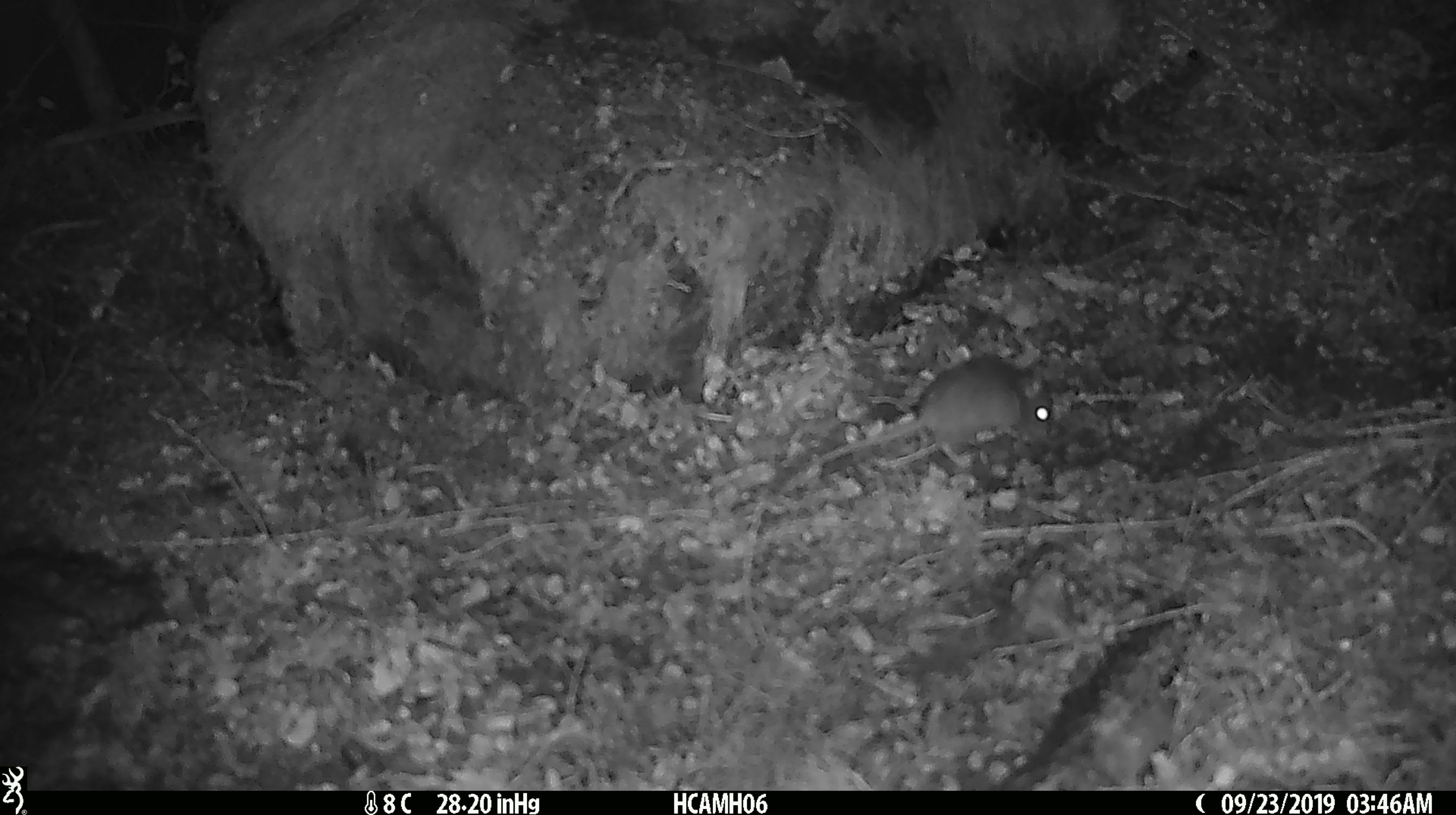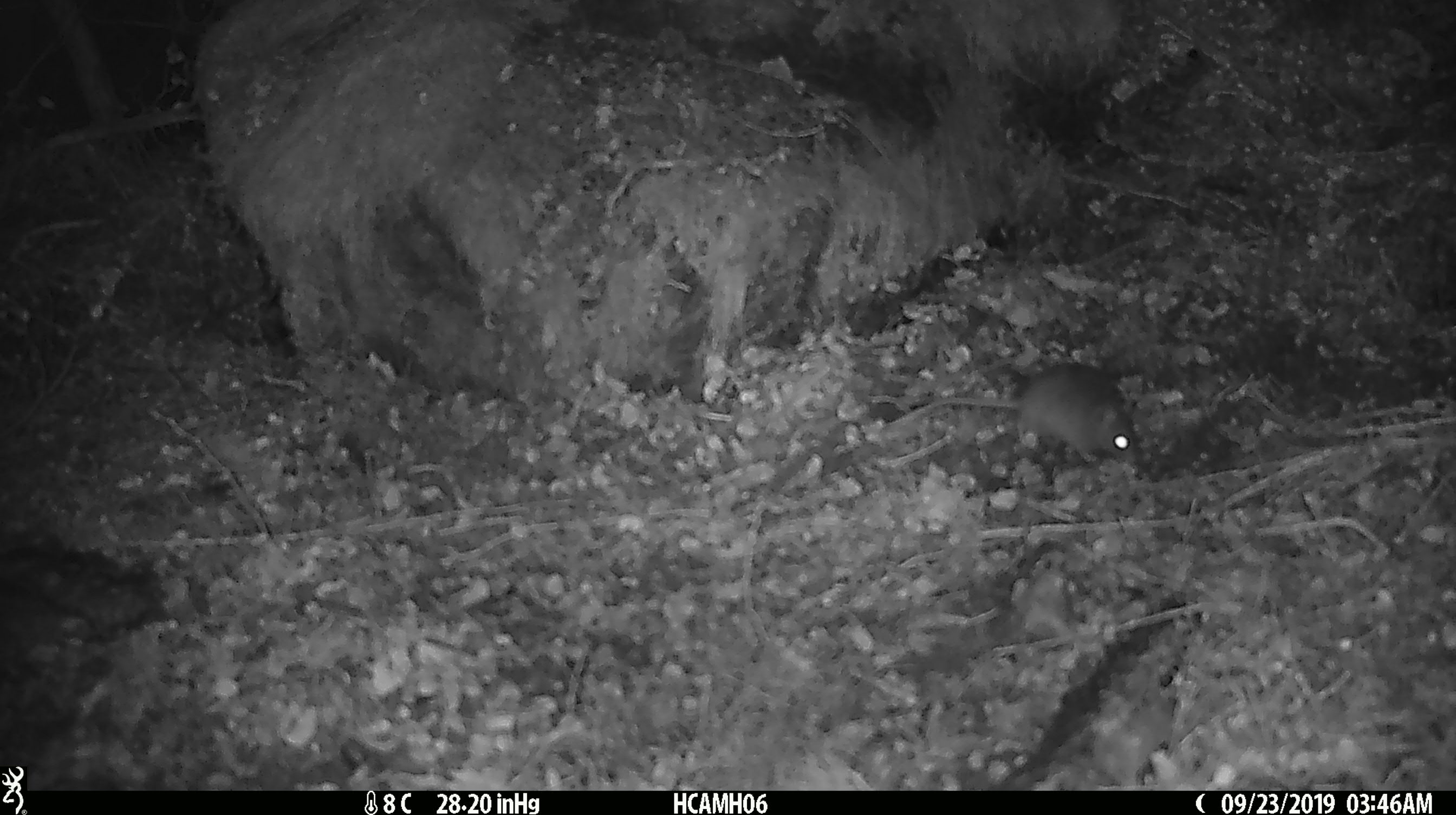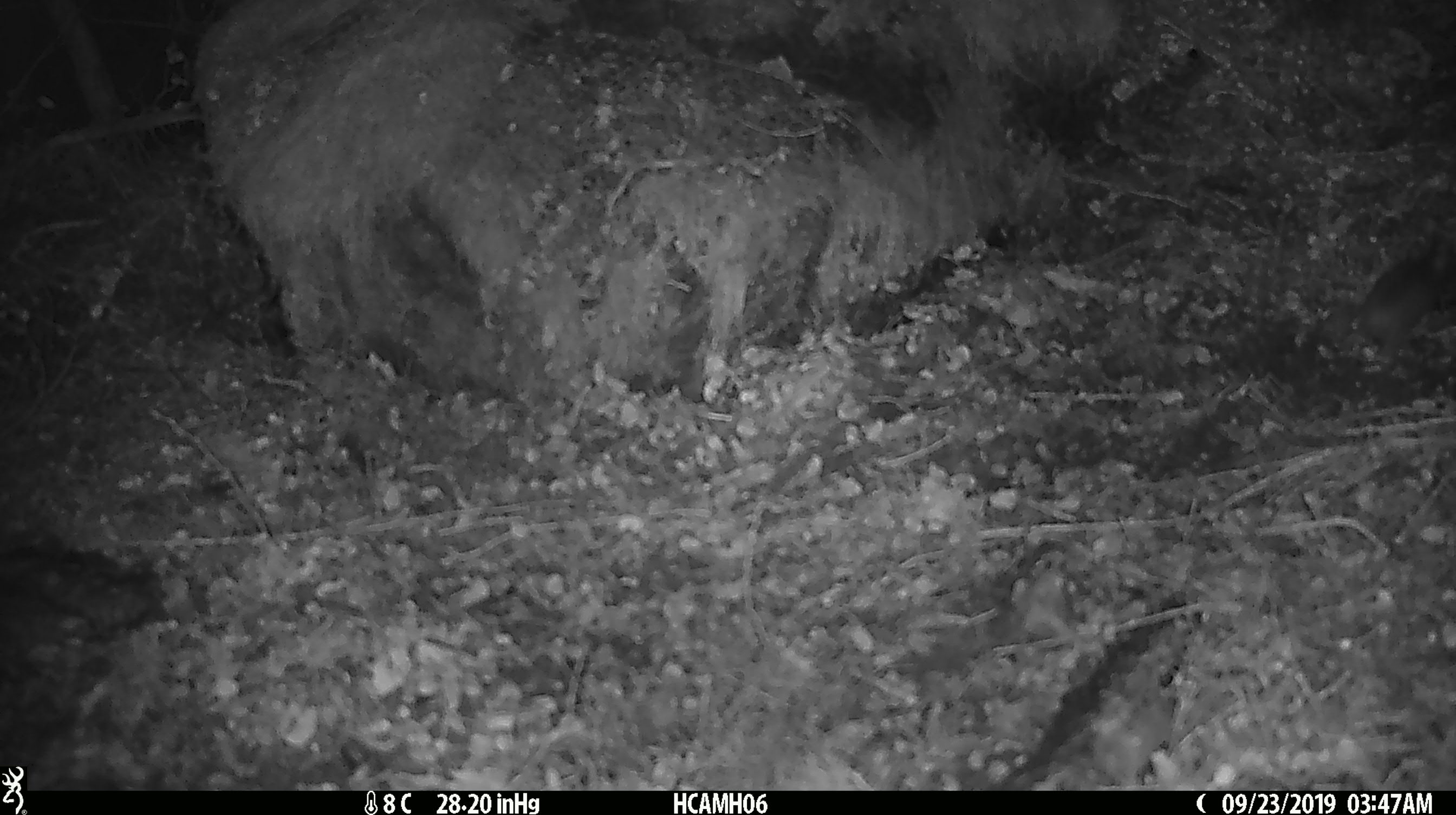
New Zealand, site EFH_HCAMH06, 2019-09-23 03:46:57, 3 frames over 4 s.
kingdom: Animalia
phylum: Chordata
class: Mammalia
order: Rodentia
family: Muridae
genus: Mus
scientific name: Mus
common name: mouse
Mouse (Mus).